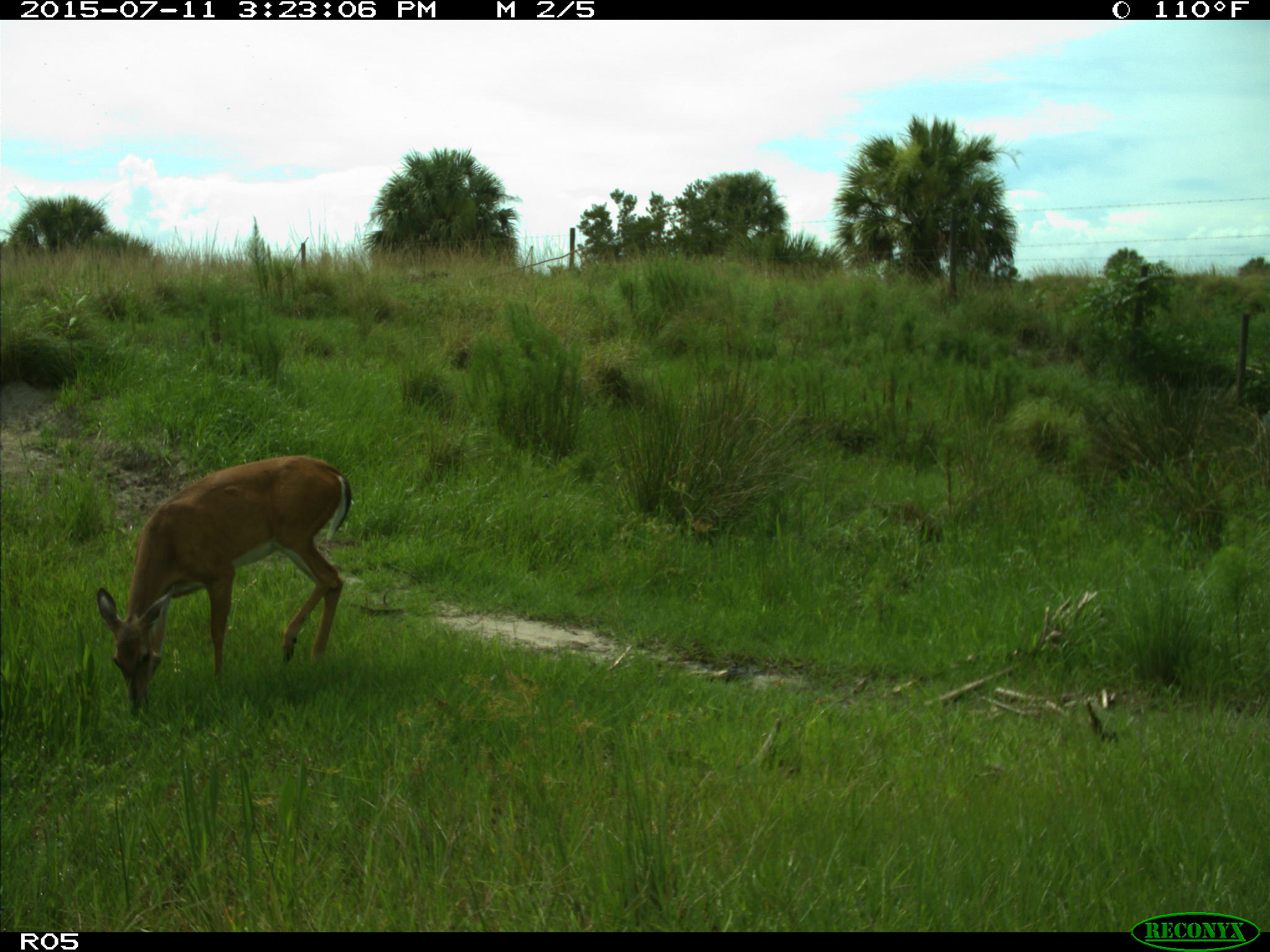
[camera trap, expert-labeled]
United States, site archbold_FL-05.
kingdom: Animalia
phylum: Chordata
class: Mammalia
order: Artiodactyla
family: Cervidae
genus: Odocoileus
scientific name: Odocoileus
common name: deer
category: unidentified deer